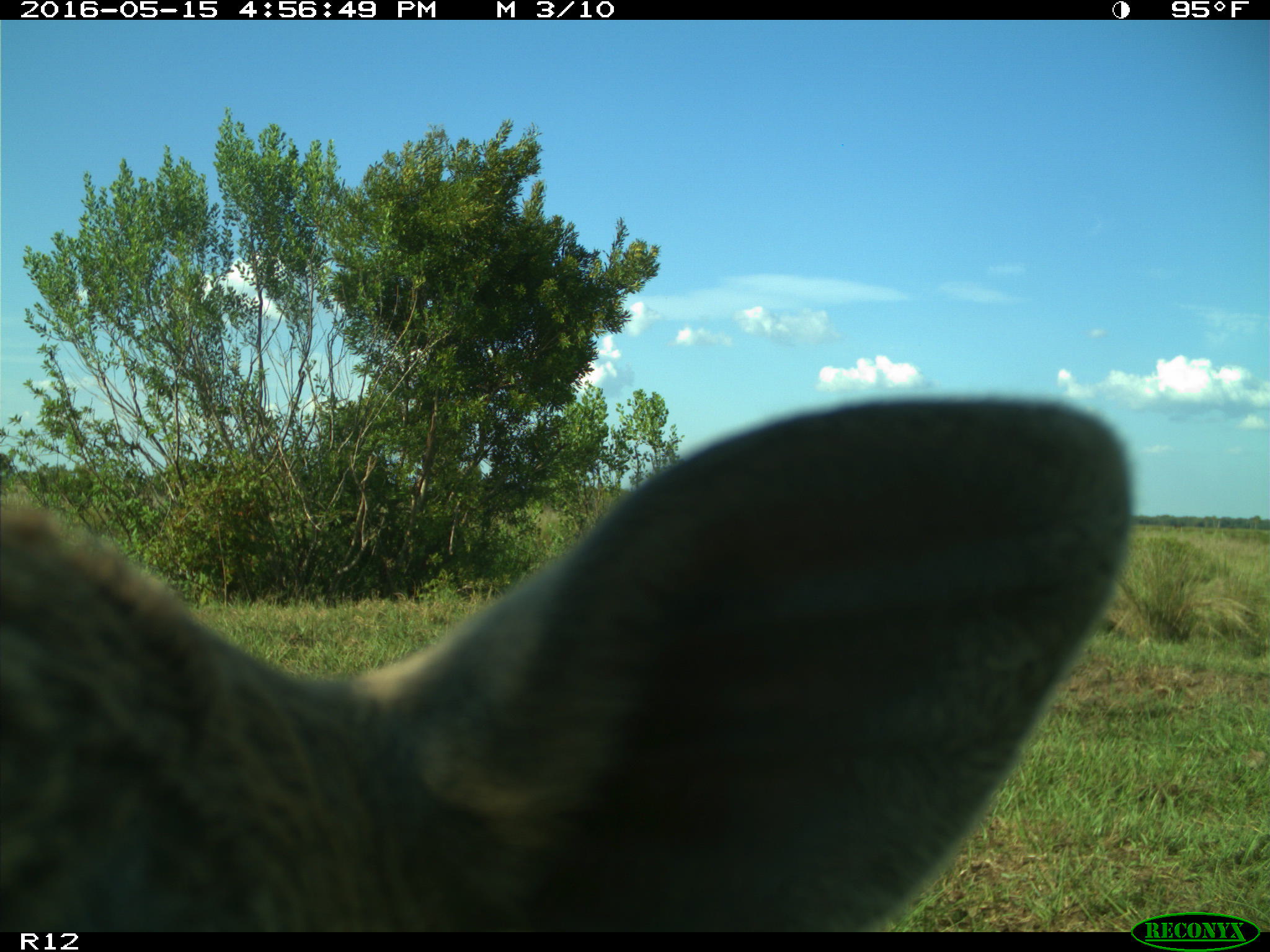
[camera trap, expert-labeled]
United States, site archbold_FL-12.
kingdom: Animalia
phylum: Chordata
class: Mammalia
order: Artiodactyla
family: Bovidae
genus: Bos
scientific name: Bos taurus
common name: domestic cow